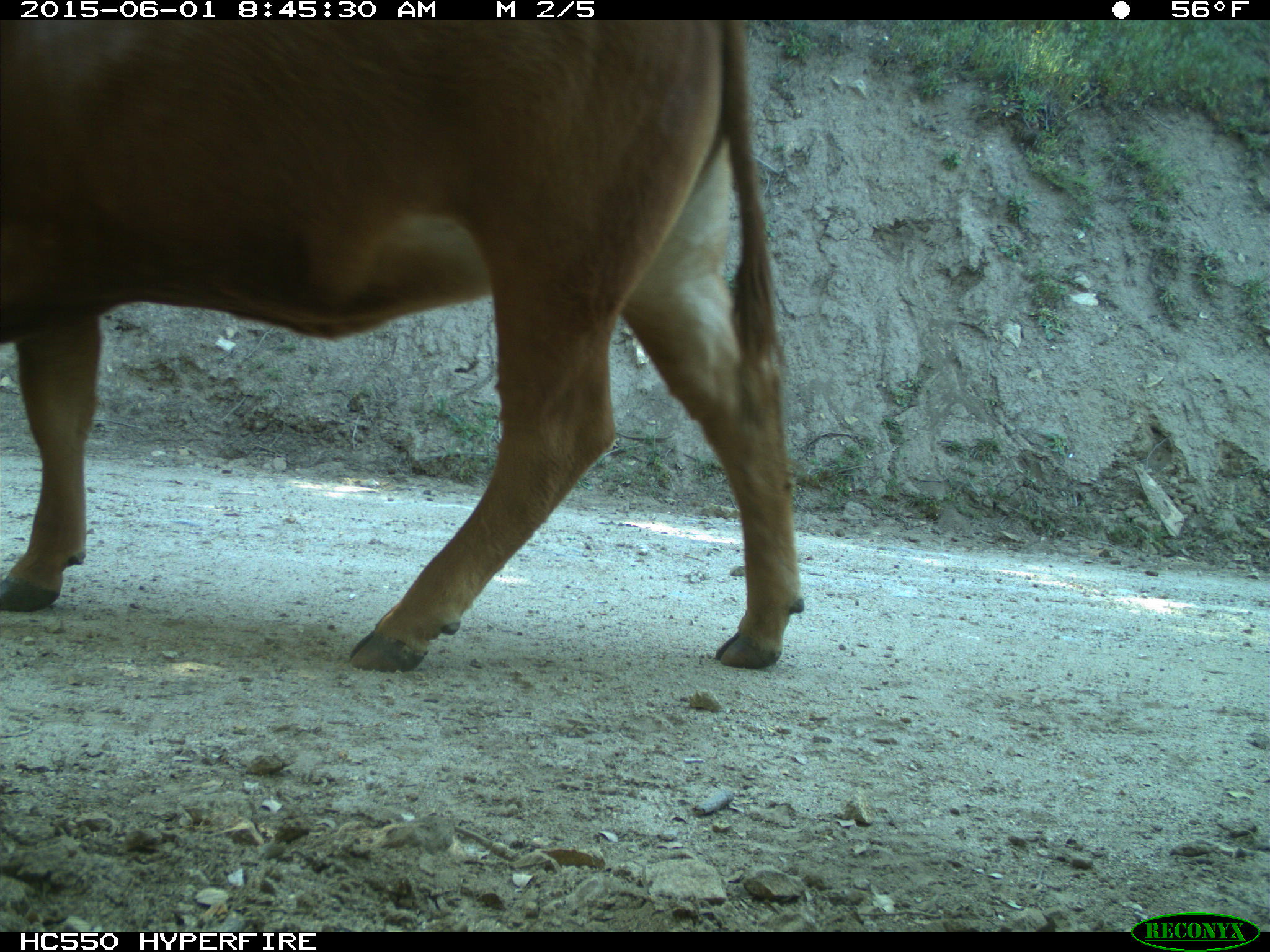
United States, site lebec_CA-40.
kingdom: Animalia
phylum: Chordata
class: Mammalia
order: Artiodactyla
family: Bovidae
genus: Bos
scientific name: Bos taurus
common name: domestic cow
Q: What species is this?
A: Bos taurus (domestic cow).